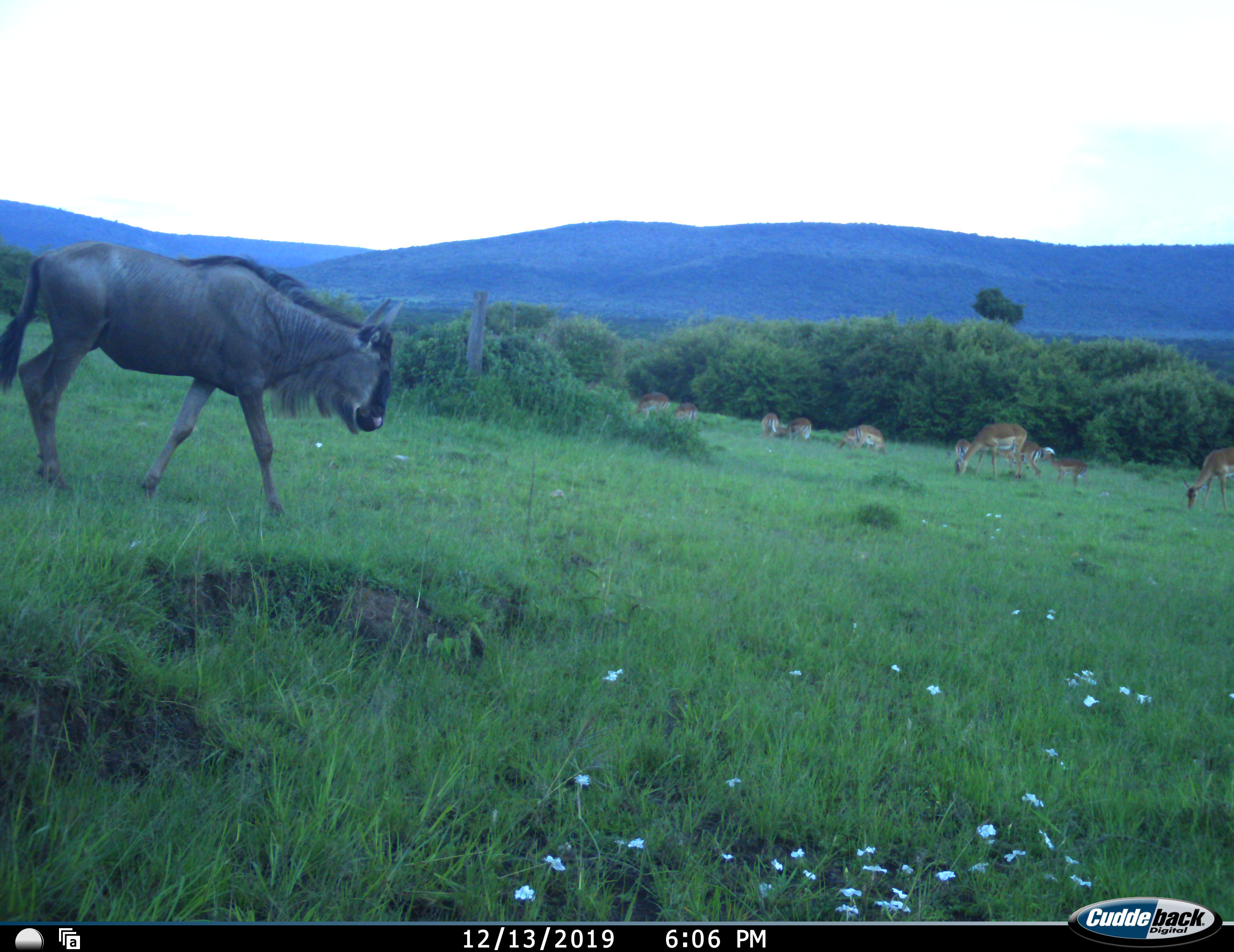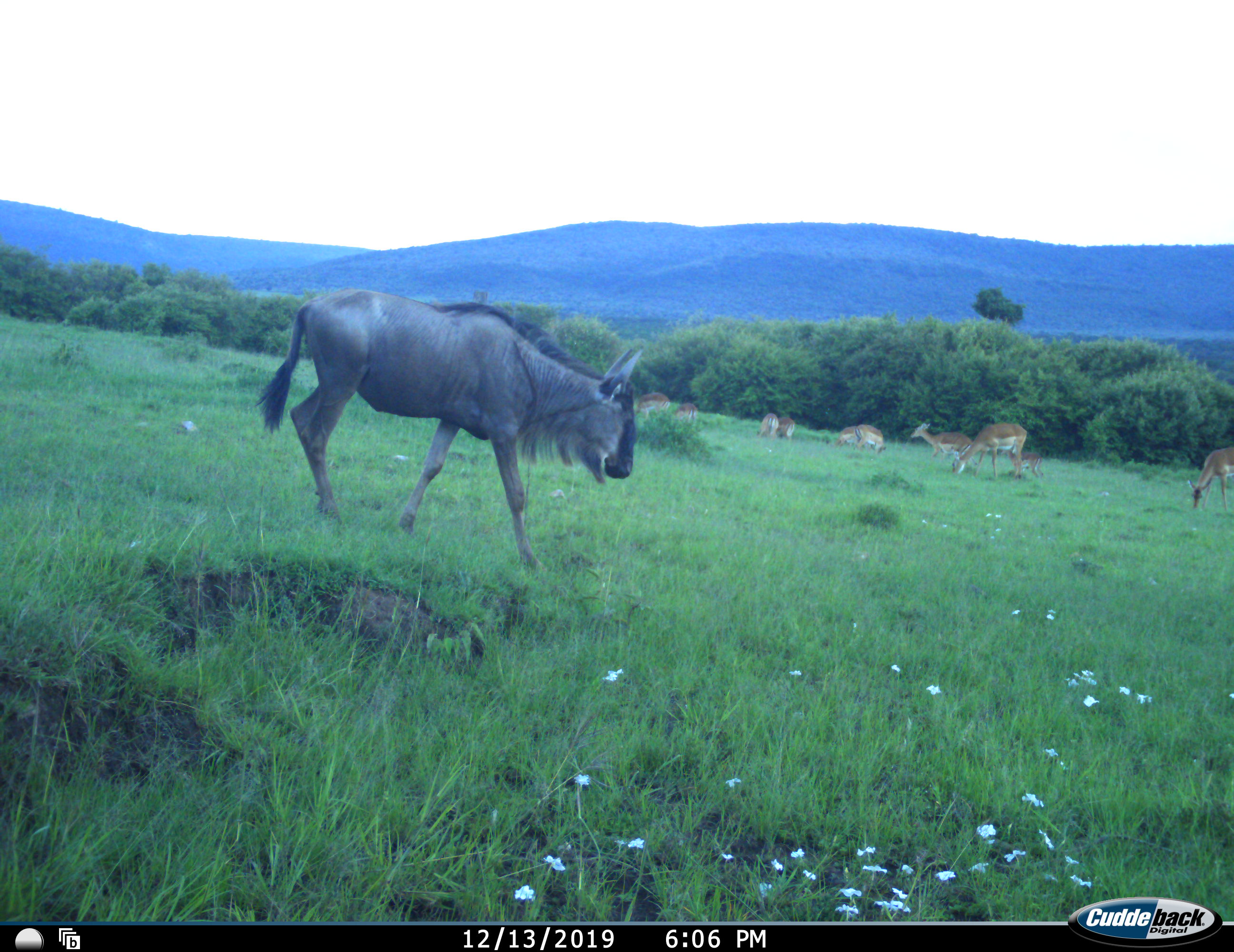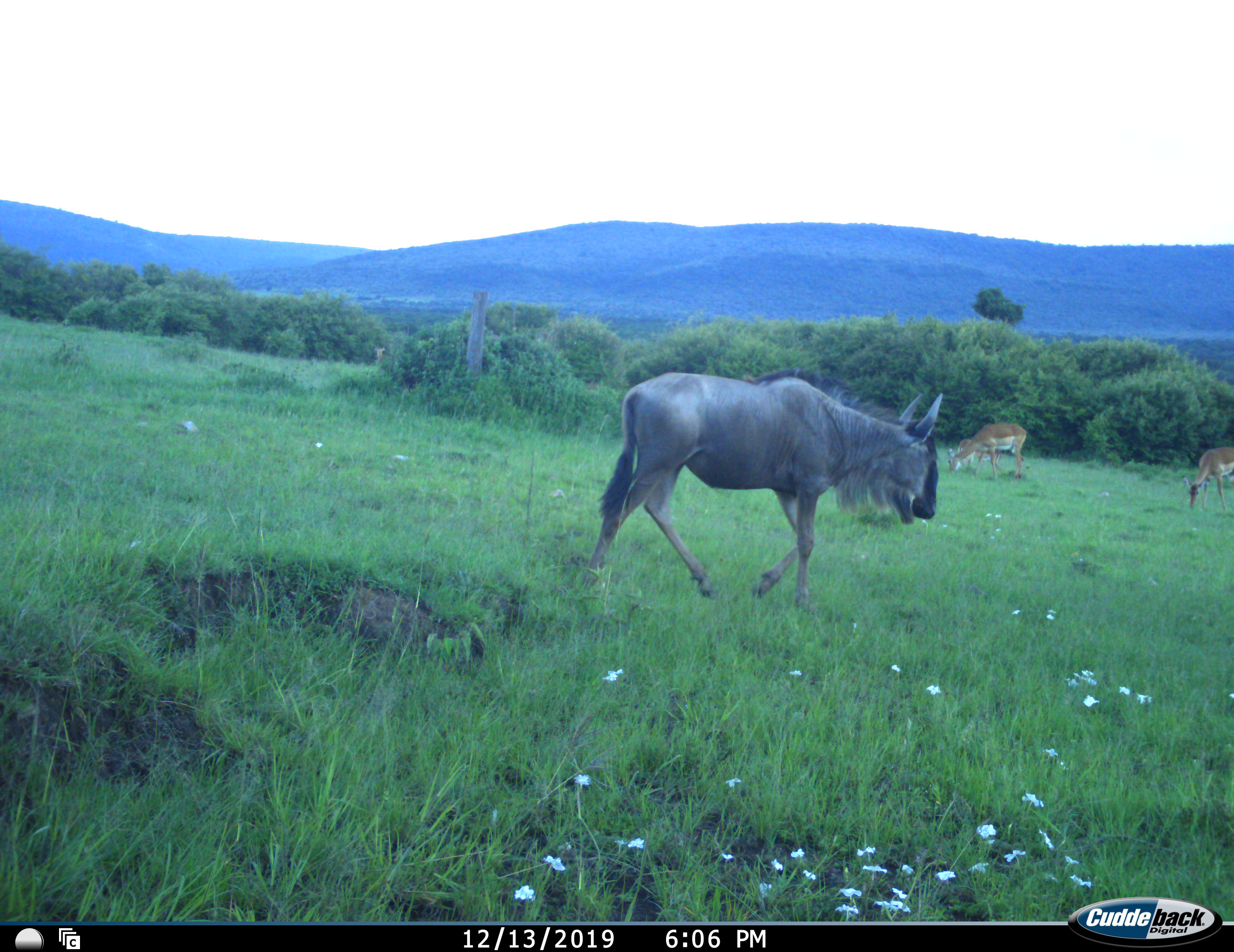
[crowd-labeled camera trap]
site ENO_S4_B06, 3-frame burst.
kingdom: Animalia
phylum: Chordata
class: Mammalia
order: Artiodactyla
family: Bovidae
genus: Aepyceros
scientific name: Aepyceros melampus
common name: impala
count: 11-50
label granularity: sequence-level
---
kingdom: Animalia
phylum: Chordata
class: Mammalia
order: Artiodactyla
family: Bovidae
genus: Connochaetes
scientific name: Connochaetes taurinus taurinus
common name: blue wildebeest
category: wildebeestblue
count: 1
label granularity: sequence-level